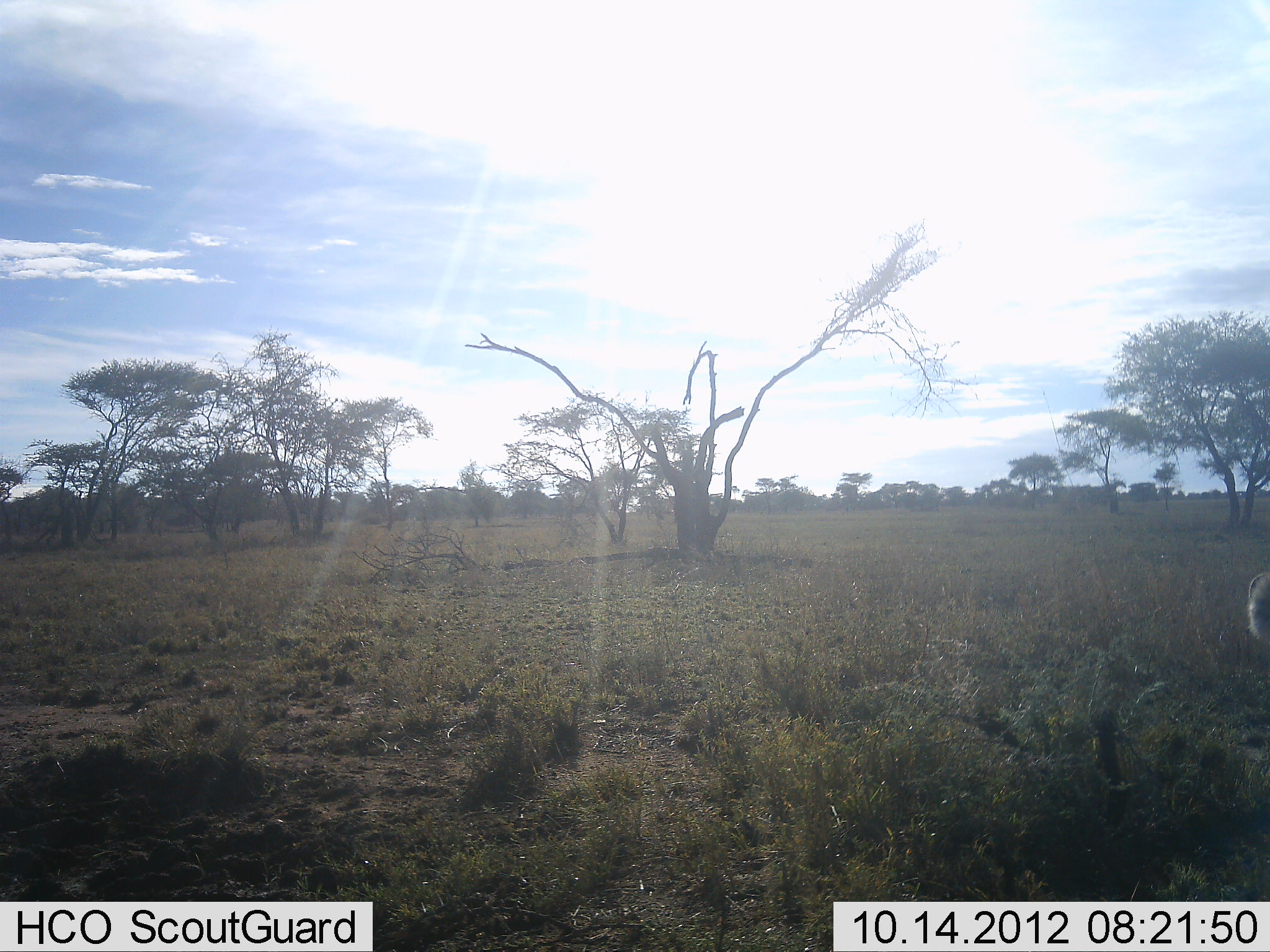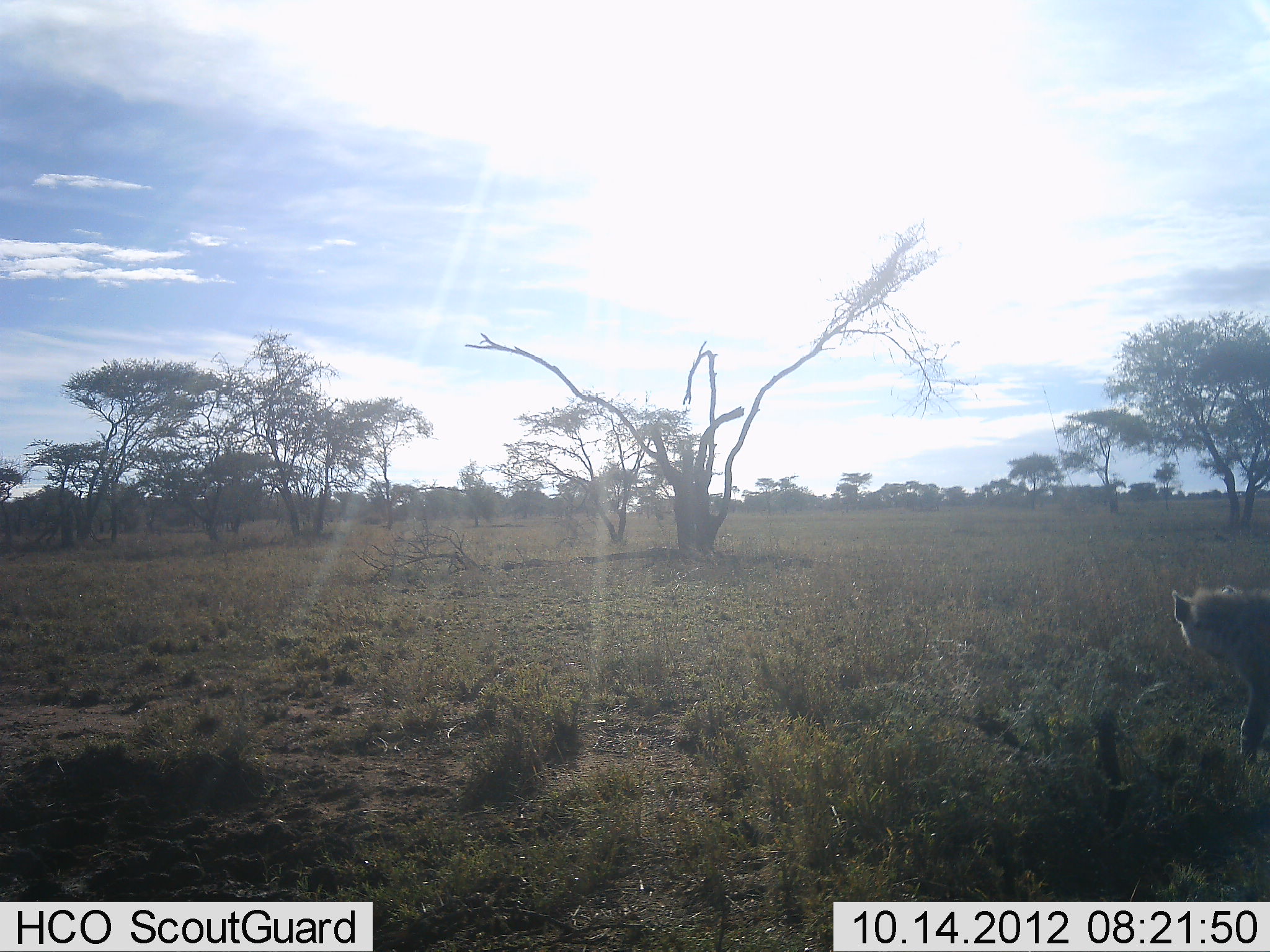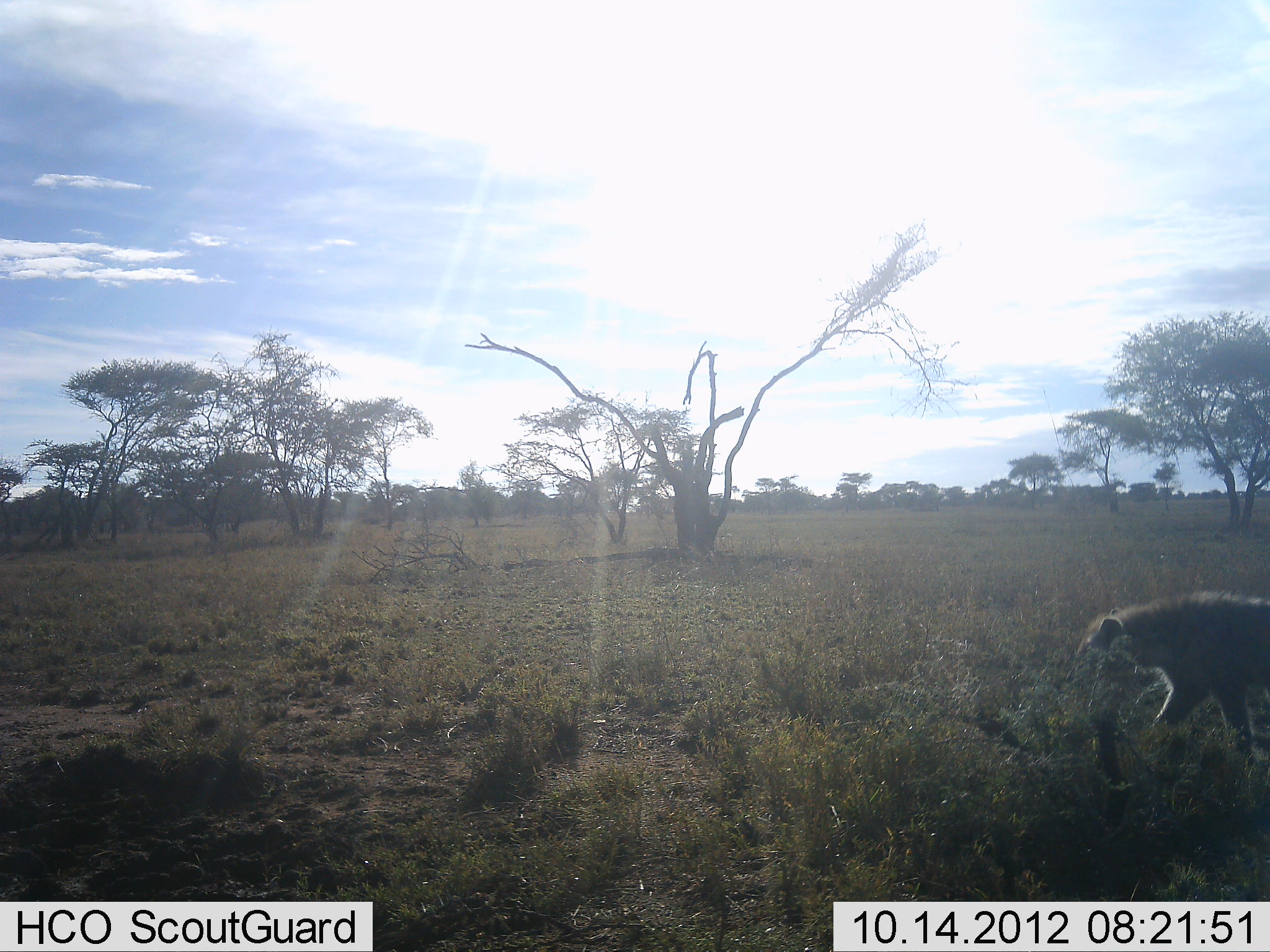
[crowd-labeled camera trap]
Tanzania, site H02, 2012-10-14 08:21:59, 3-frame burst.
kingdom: Animalia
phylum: Chordata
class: Mammalia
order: Carnivora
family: Hyaenidae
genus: Crocuta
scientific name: Crocuta crocuta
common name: spotted hyena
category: hyenaspotted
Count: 1.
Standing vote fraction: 0%.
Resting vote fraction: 0%.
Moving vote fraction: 100%.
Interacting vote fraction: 0%.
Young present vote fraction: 0%.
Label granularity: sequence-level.